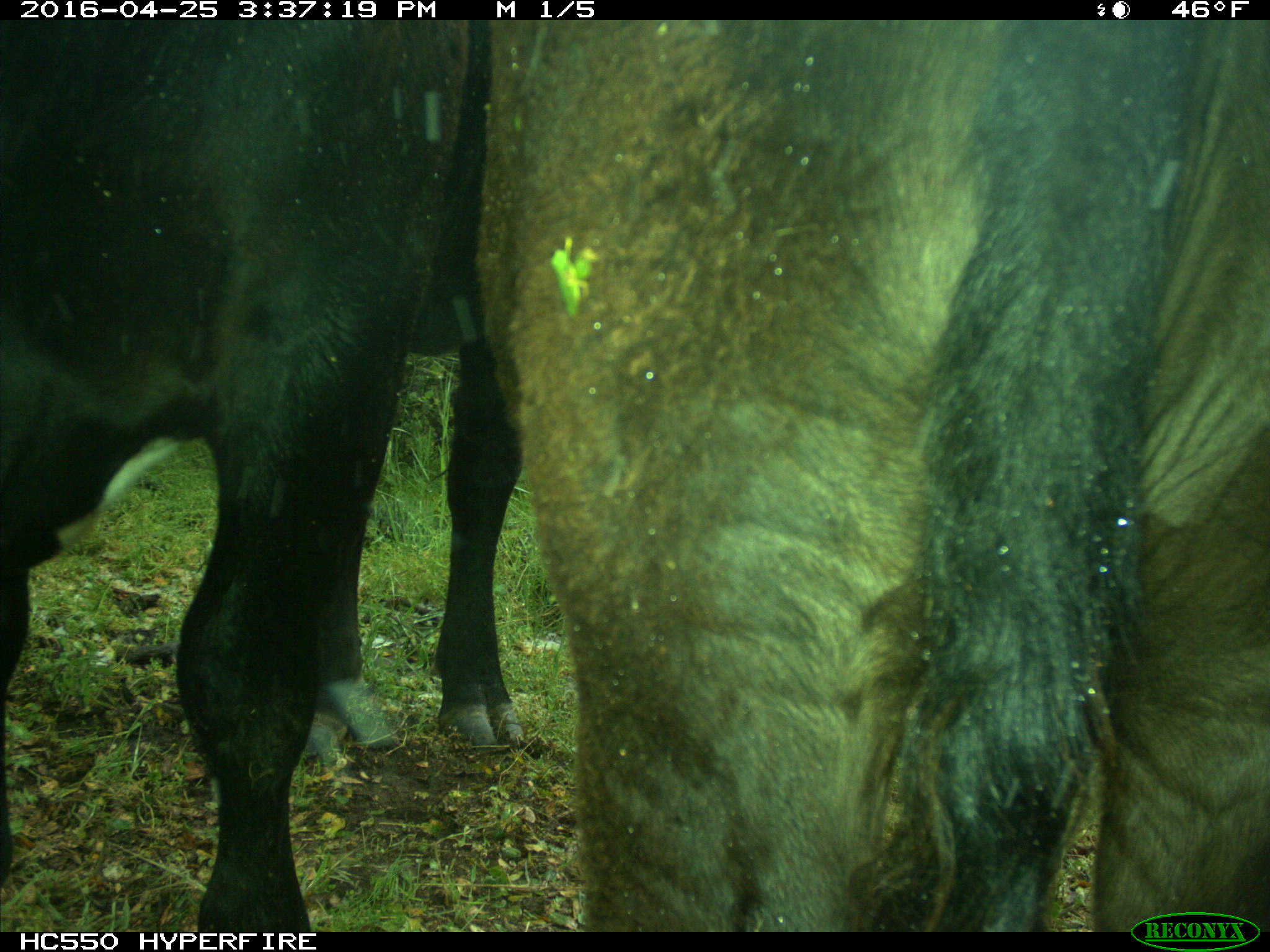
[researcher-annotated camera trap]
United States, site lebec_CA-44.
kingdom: Animalia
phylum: Chordata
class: Mammalia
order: Artiodactyla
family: Bovidae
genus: Bos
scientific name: Bos taurus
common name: domestic cow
Bos taurus (domestic cow).